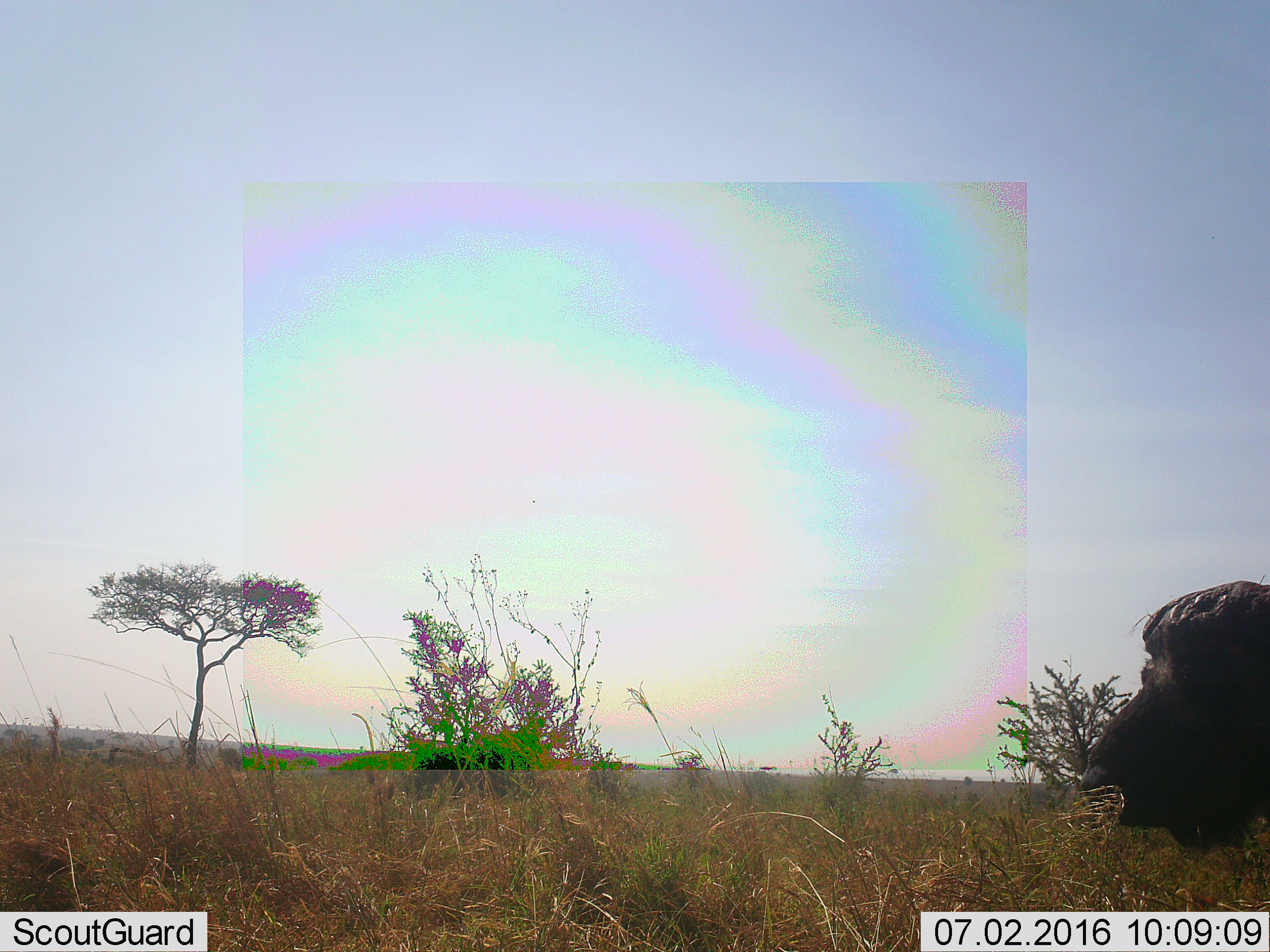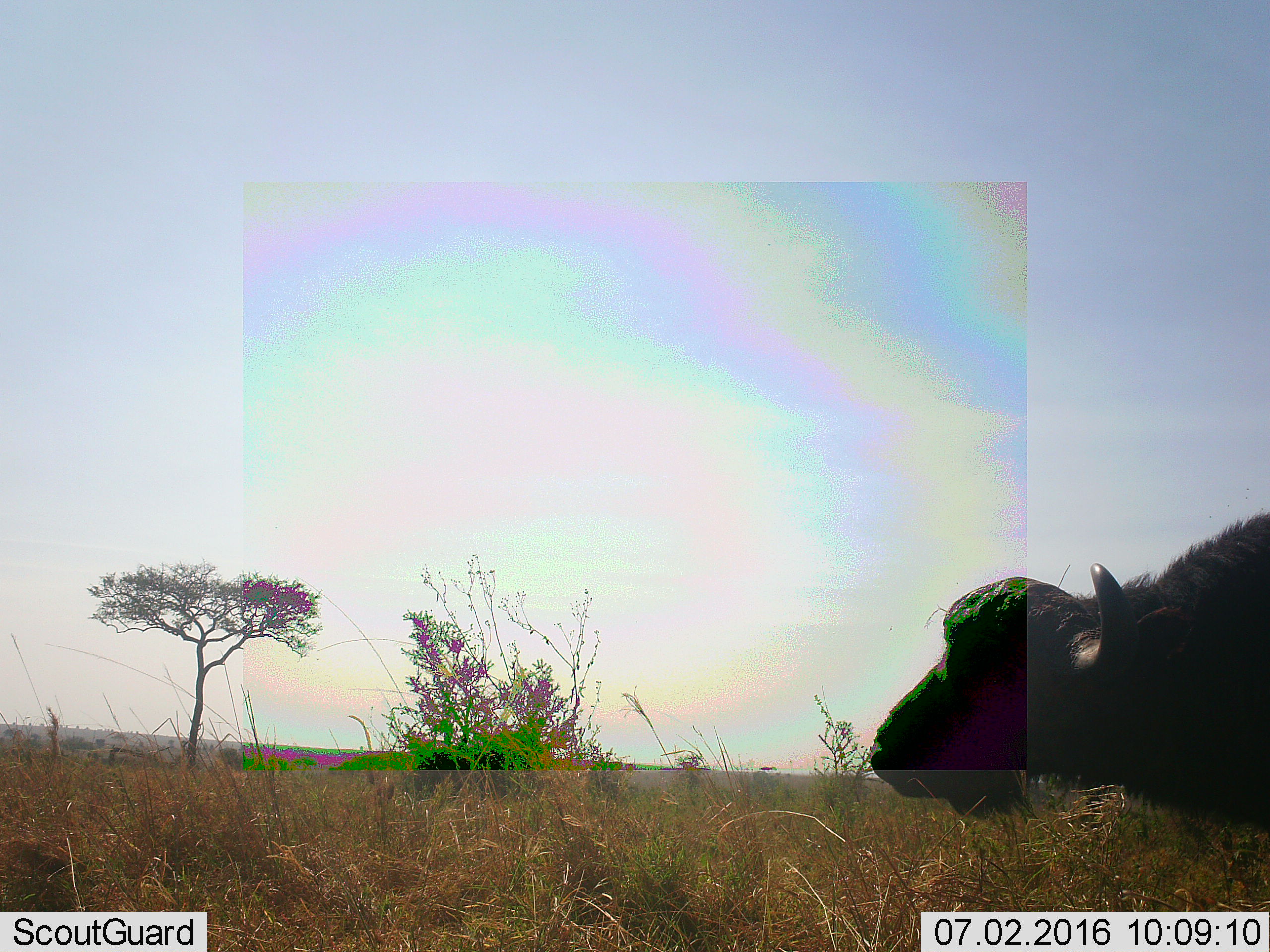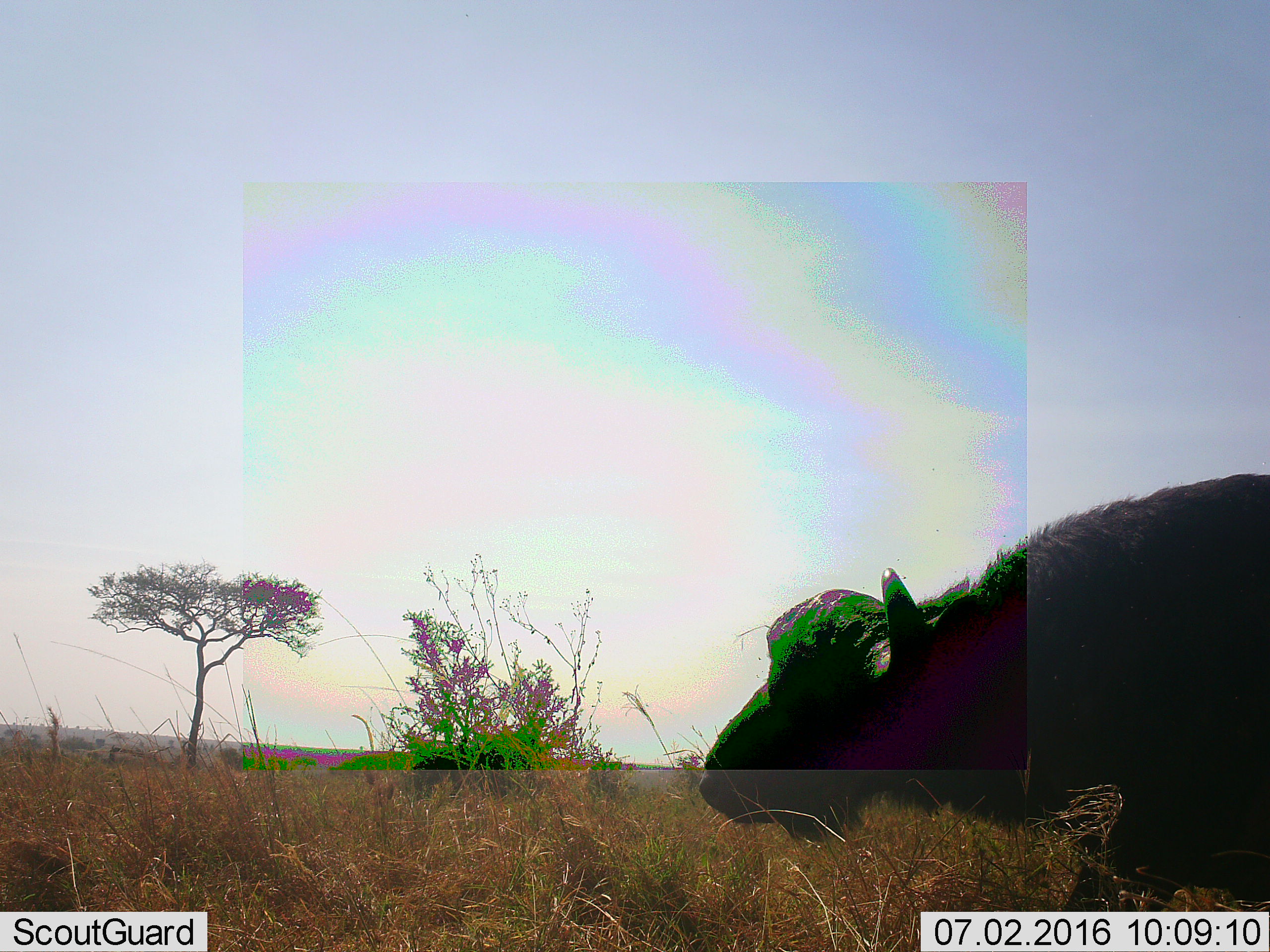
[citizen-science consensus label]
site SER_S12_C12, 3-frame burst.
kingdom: Animalia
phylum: Chordata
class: Mammalia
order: Artiodactyla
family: Bovidae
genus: Syncerus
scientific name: Syncerus caffer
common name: african buffalo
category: buffalo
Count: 1.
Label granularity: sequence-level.